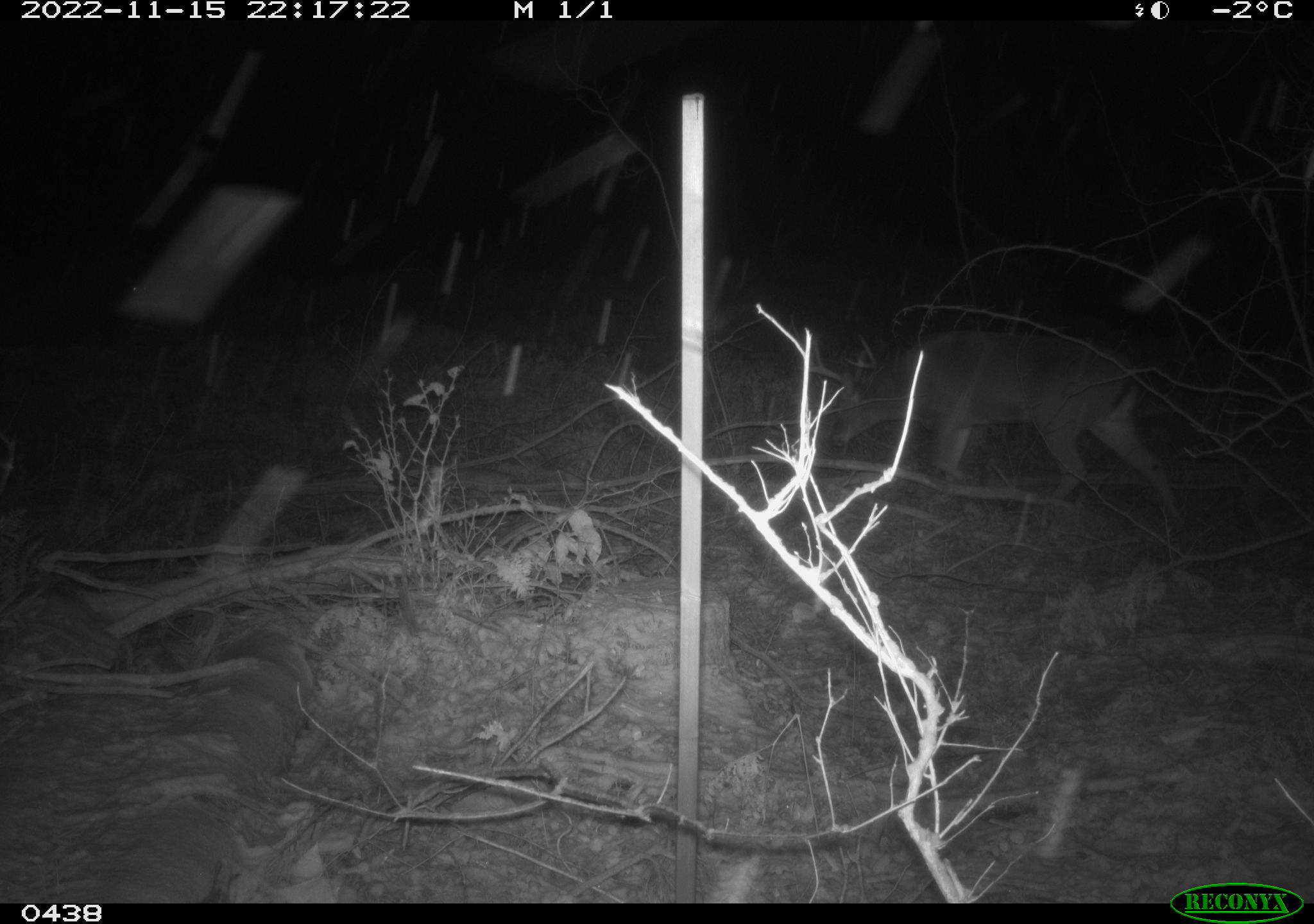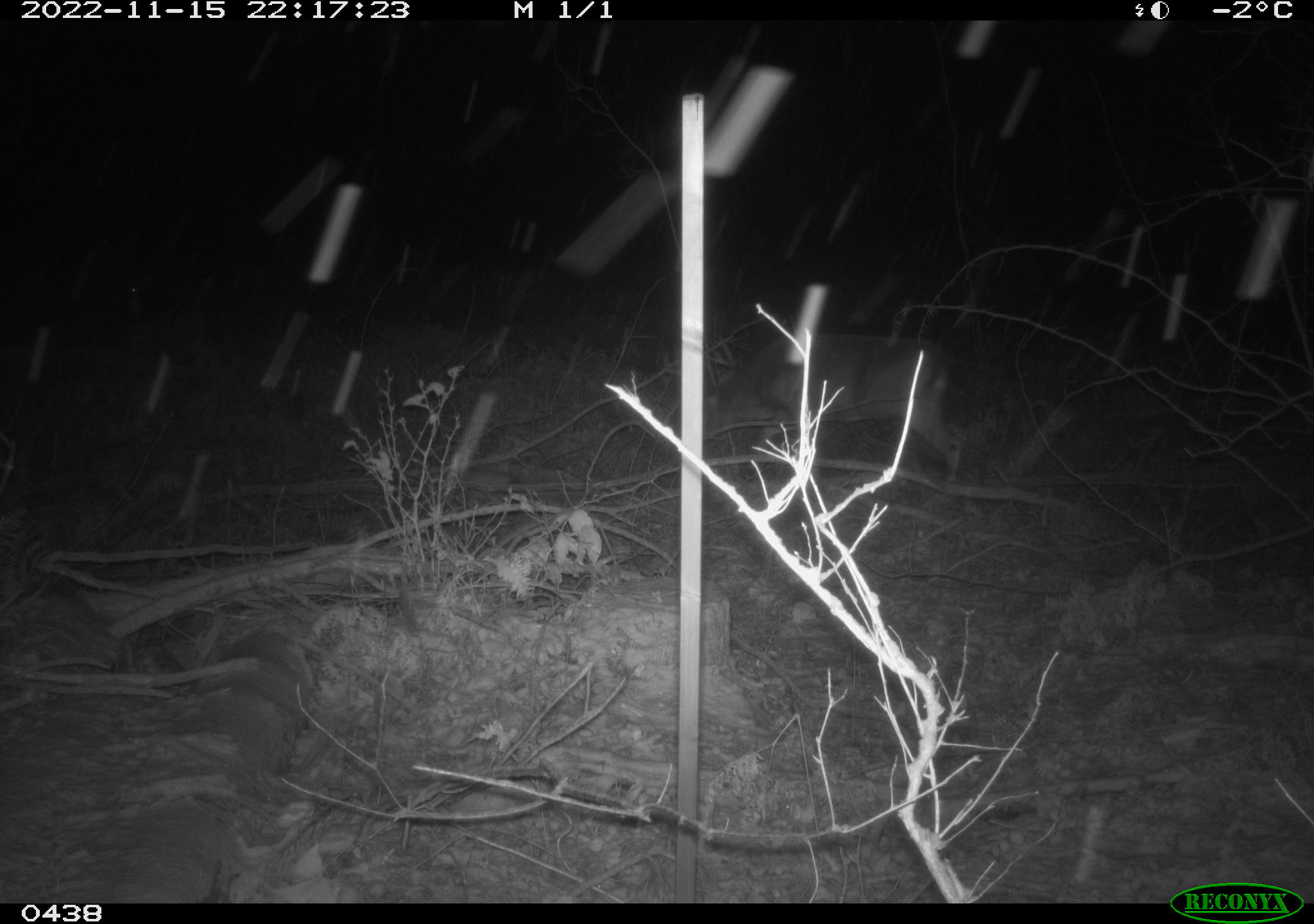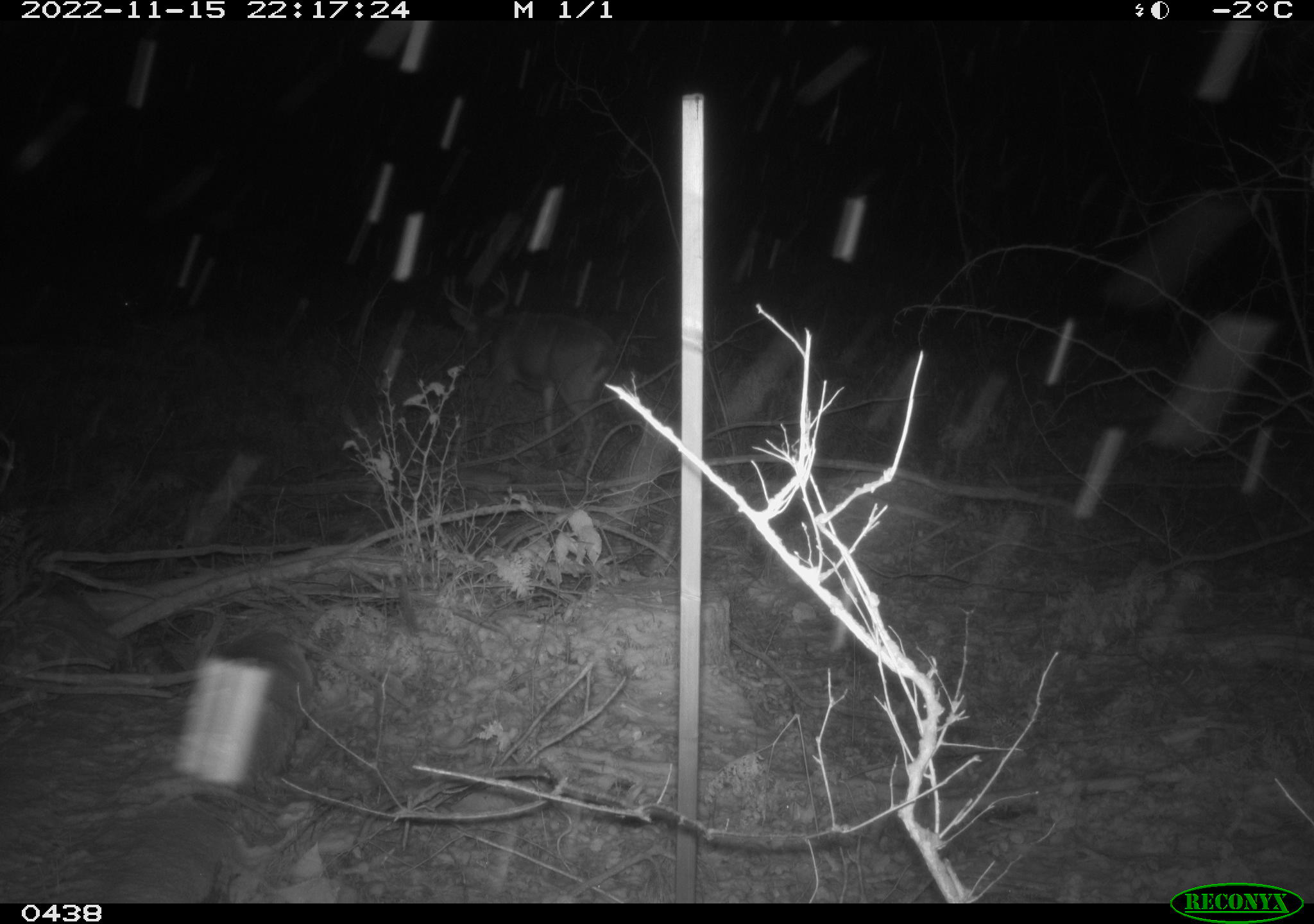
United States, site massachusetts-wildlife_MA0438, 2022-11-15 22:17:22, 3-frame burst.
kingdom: Animalia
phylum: Chordata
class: Mammalia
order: Artiodactyla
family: Cervidae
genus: Odocoileus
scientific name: Odocoileus virginianus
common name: white-tailed deer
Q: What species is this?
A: White-tailed deer (Odocoileus virginianus).